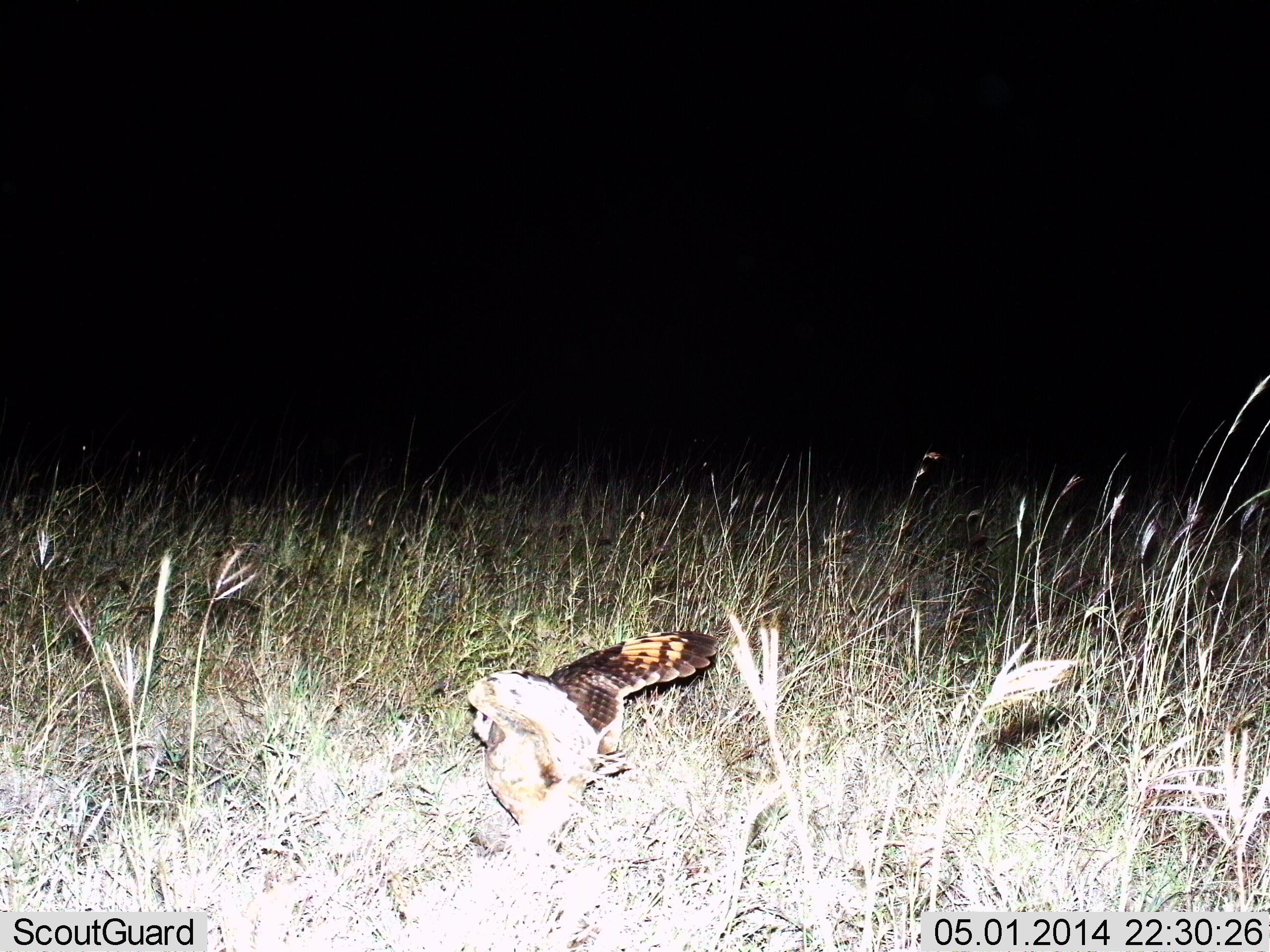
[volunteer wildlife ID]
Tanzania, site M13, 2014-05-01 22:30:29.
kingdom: Animalia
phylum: Chordata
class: Aves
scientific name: Aves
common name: bird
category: otherbird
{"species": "otherbird (bird) (Aves)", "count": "1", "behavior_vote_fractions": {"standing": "40%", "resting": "0%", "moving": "60%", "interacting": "0%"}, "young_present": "0%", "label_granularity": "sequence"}